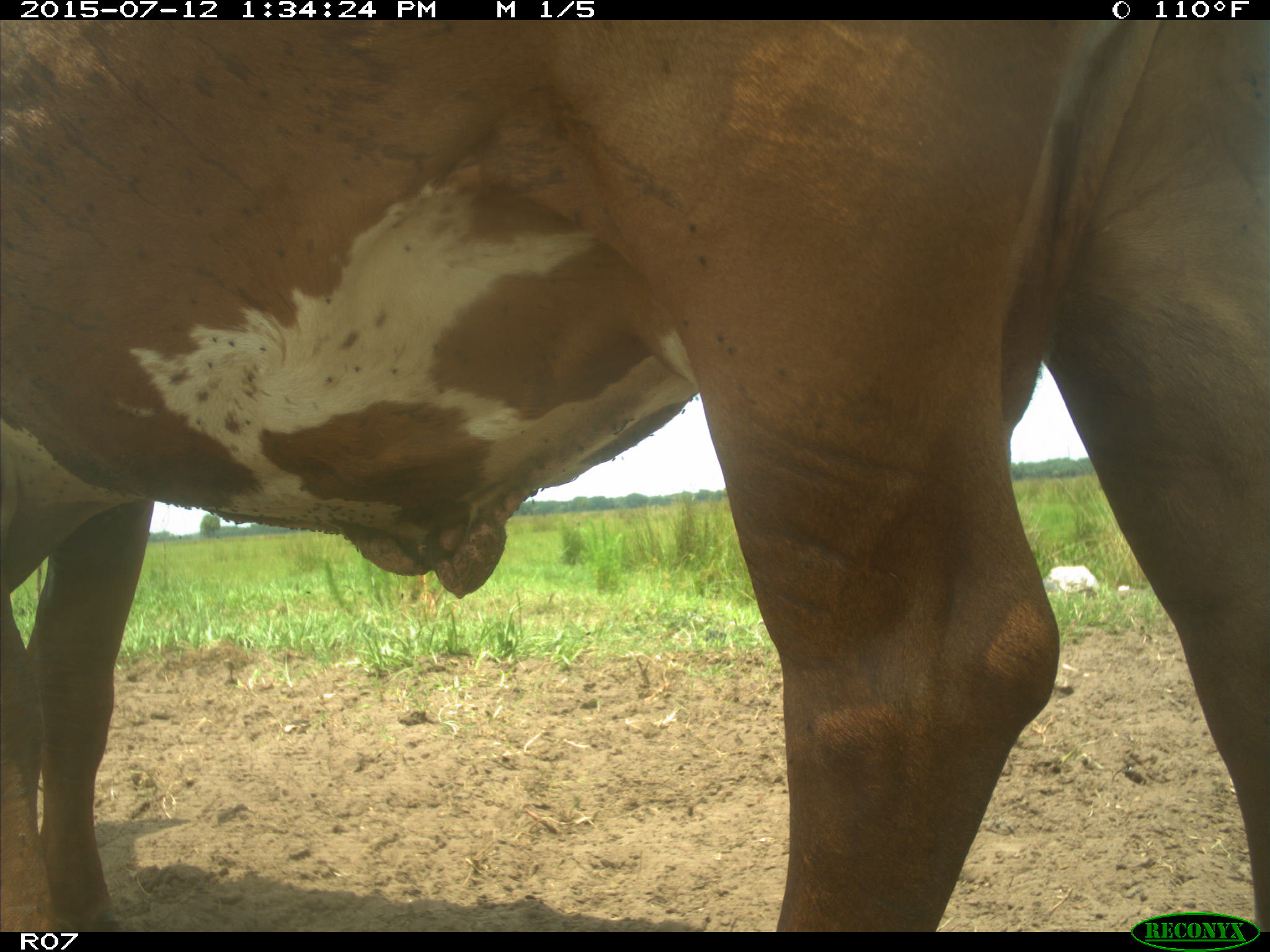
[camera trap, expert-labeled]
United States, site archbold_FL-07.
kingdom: Animalia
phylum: Chordata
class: Mammalia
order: Artiodactyla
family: Bovidae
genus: Bos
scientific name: Bos taurus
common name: domestic cow